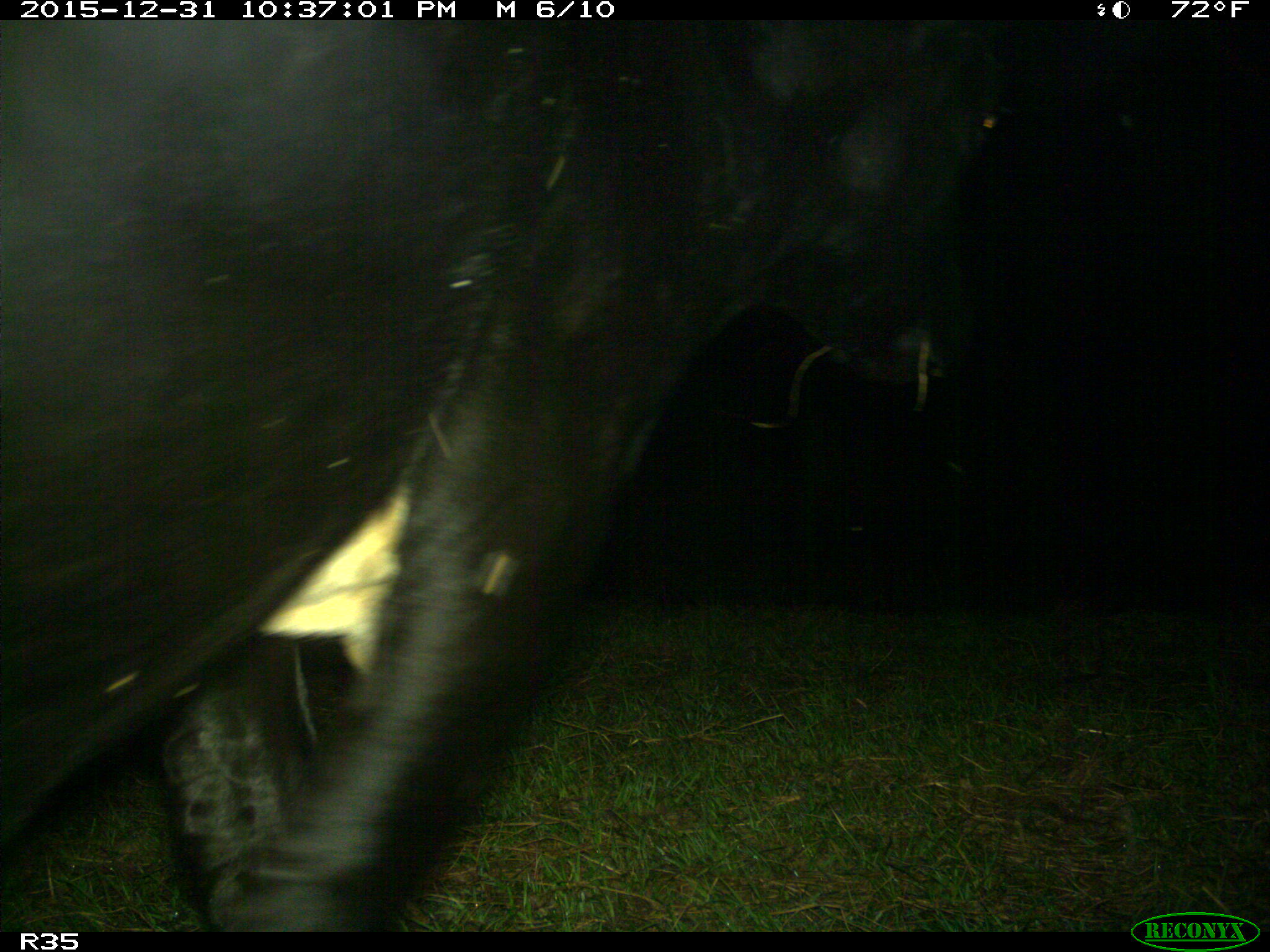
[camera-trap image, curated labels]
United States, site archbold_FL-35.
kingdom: Animalia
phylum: Chordata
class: Mammalia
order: Artiodactyla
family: Bovidae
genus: Bos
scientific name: Bos taurus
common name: domestic cow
Bos taurus (domestic cow).